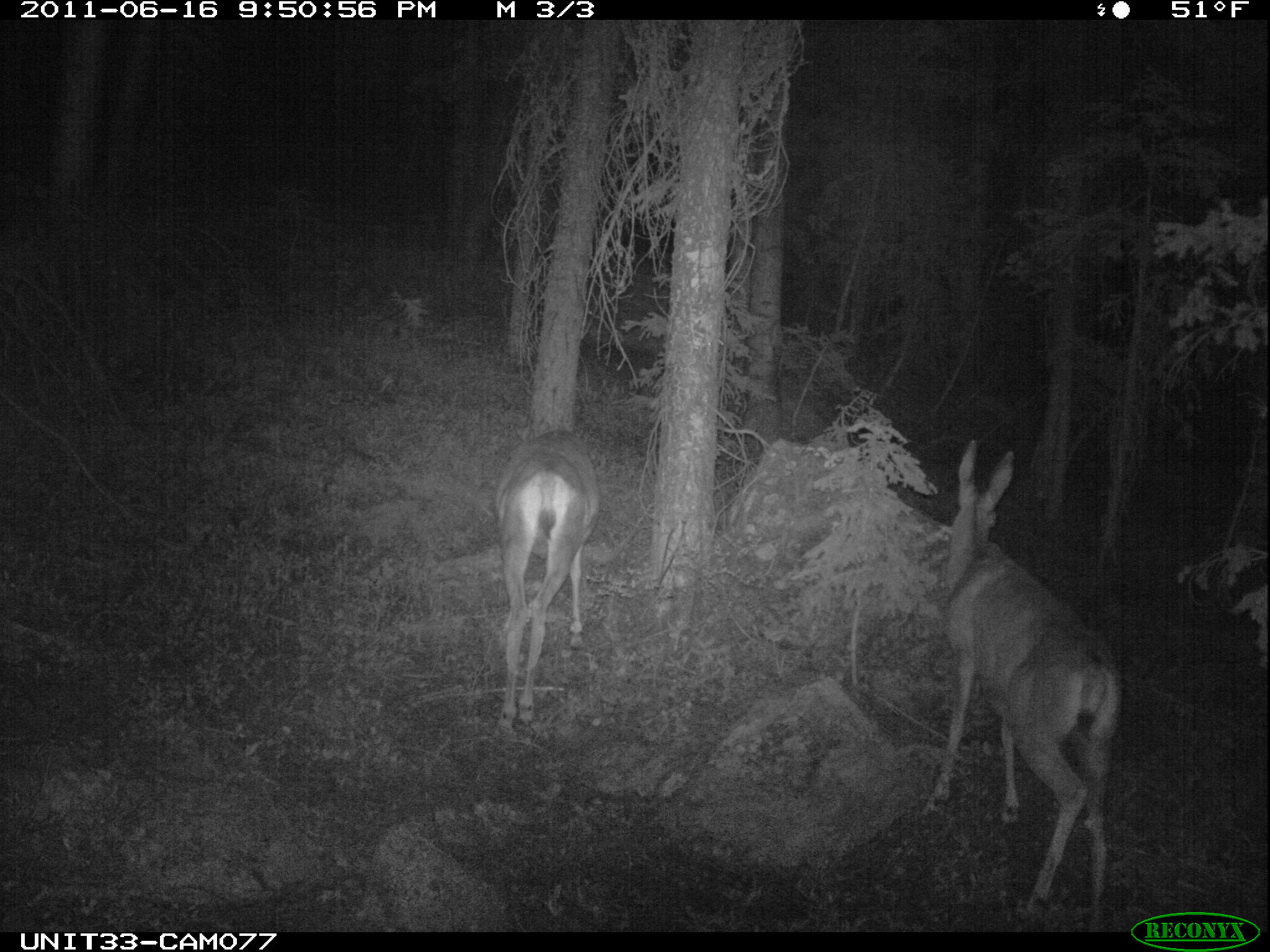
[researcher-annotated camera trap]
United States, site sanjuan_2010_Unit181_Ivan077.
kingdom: Animalia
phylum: Chordata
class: Mammalia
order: Artiodactyla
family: Cervidae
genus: Odocoileus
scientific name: Odocoileus hemionus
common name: mule deer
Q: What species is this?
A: Odocoileus hemionus (mule deer).